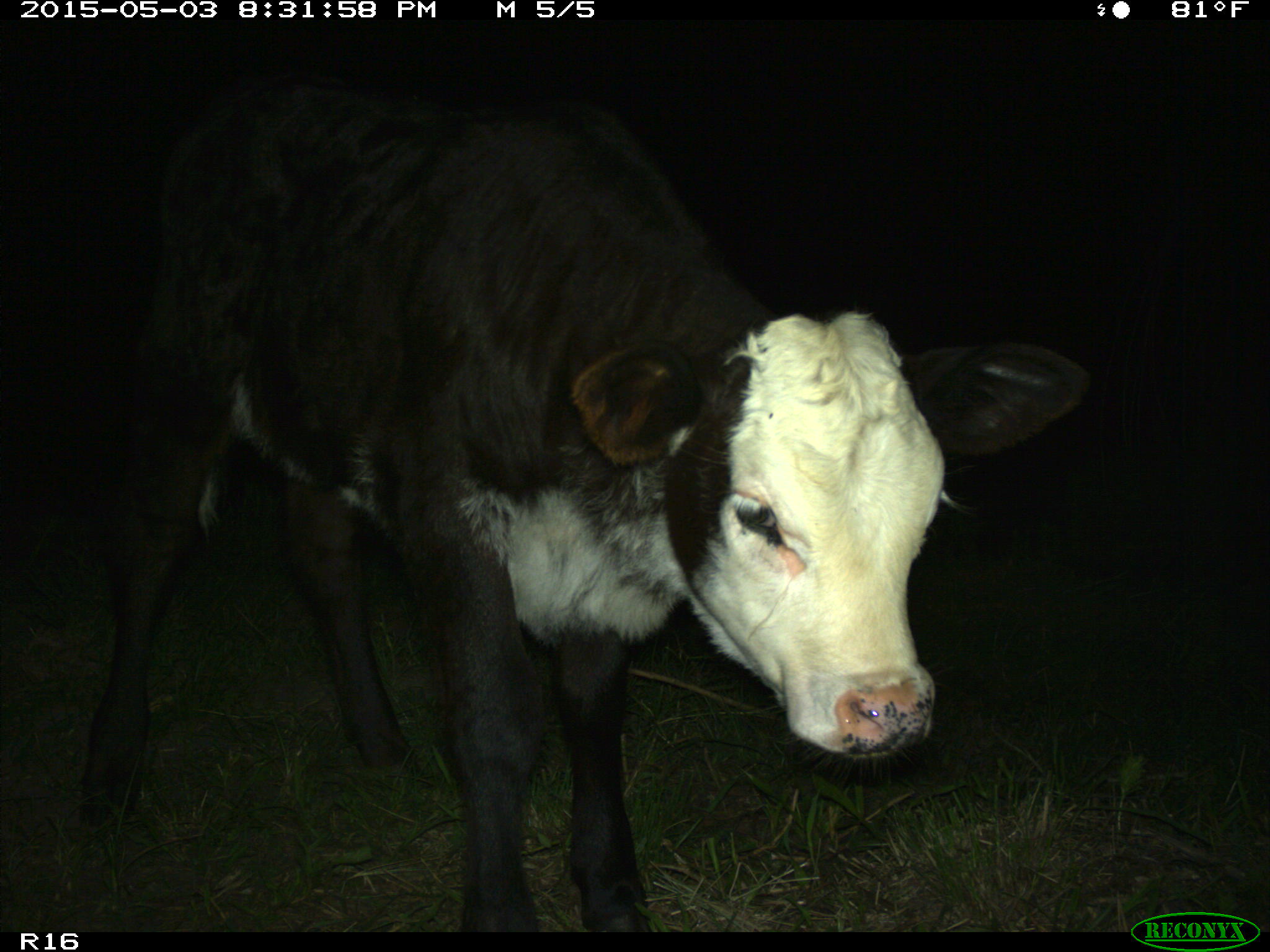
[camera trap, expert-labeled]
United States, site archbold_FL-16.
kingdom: Animalia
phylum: Chordata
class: Mammalia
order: Artiodactyla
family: Bovidae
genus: Bos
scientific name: Bos taurus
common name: domestic cow